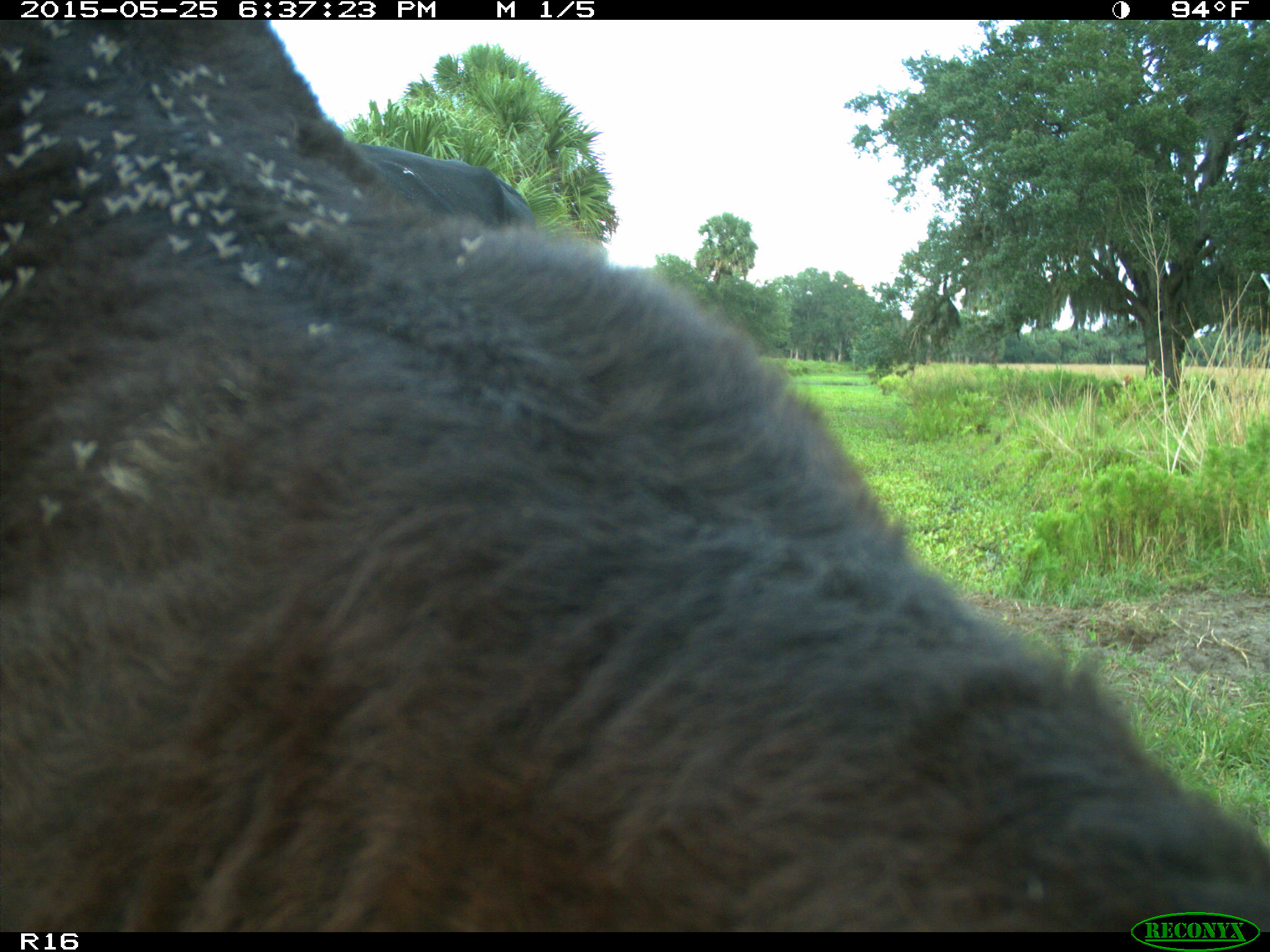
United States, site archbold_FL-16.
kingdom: Animalia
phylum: Chordata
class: Mammalia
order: Artiodactyla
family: Bovidae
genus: Bos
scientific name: Bos taurus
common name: domestic cow